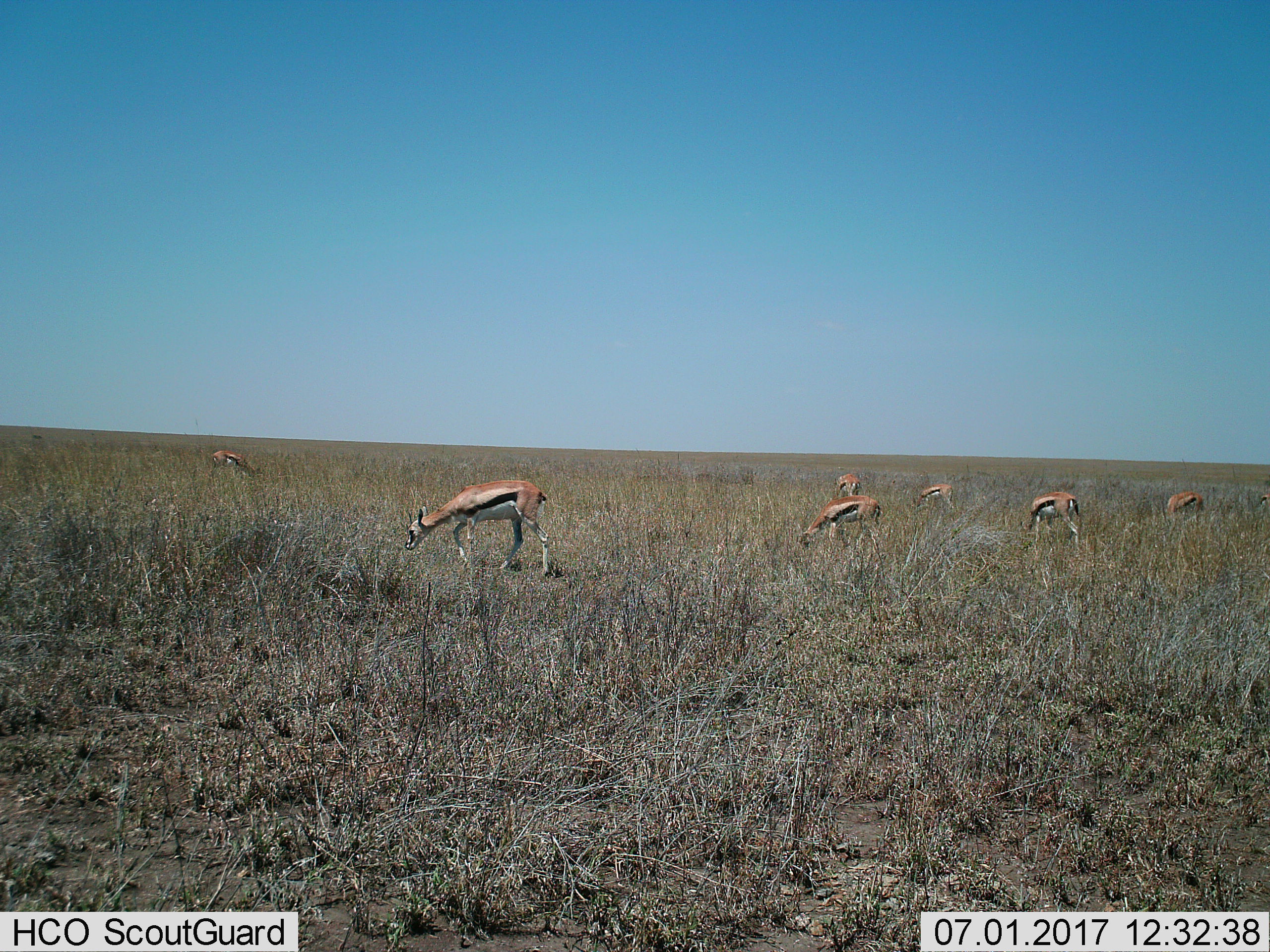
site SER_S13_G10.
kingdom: Animalia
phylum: Chordata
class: Mammalia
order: Artiodactyla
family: Bovidae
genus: Eudorcas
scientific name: Eudorcas thomsonii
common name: thomson's gazelle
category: gazellethomsons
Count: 8.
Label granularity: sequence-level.